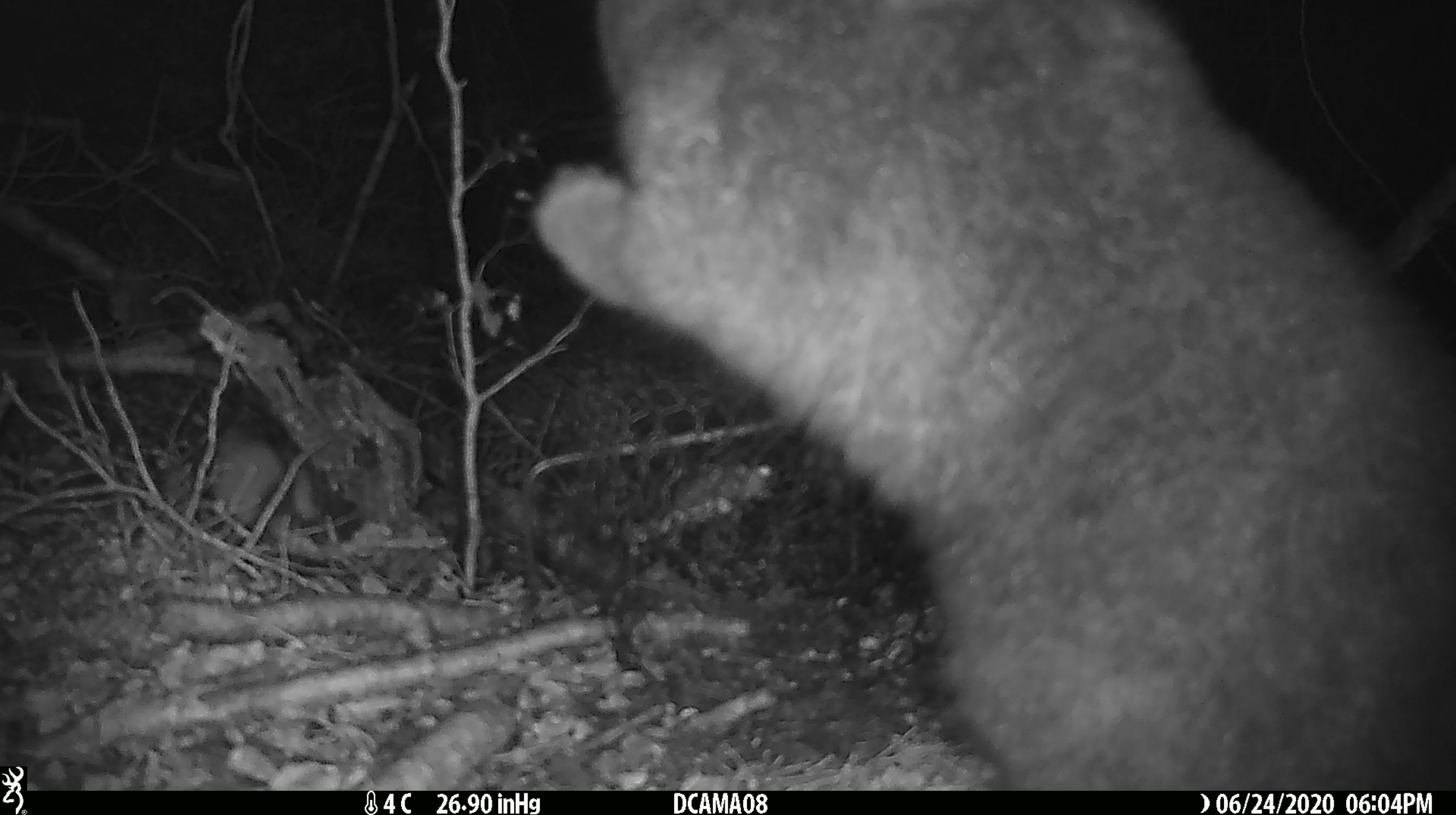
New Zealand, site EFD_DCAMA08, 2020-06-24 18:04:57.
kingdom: Animalia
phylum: Chordata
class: Mammalia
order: Diprotodontia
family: Phalangeridae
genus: Trichosurus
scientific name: Trichosurus vulpecula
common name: common brushtail possum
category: possum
Possum (common brushtail possum) (Trichosurus vulpecula).